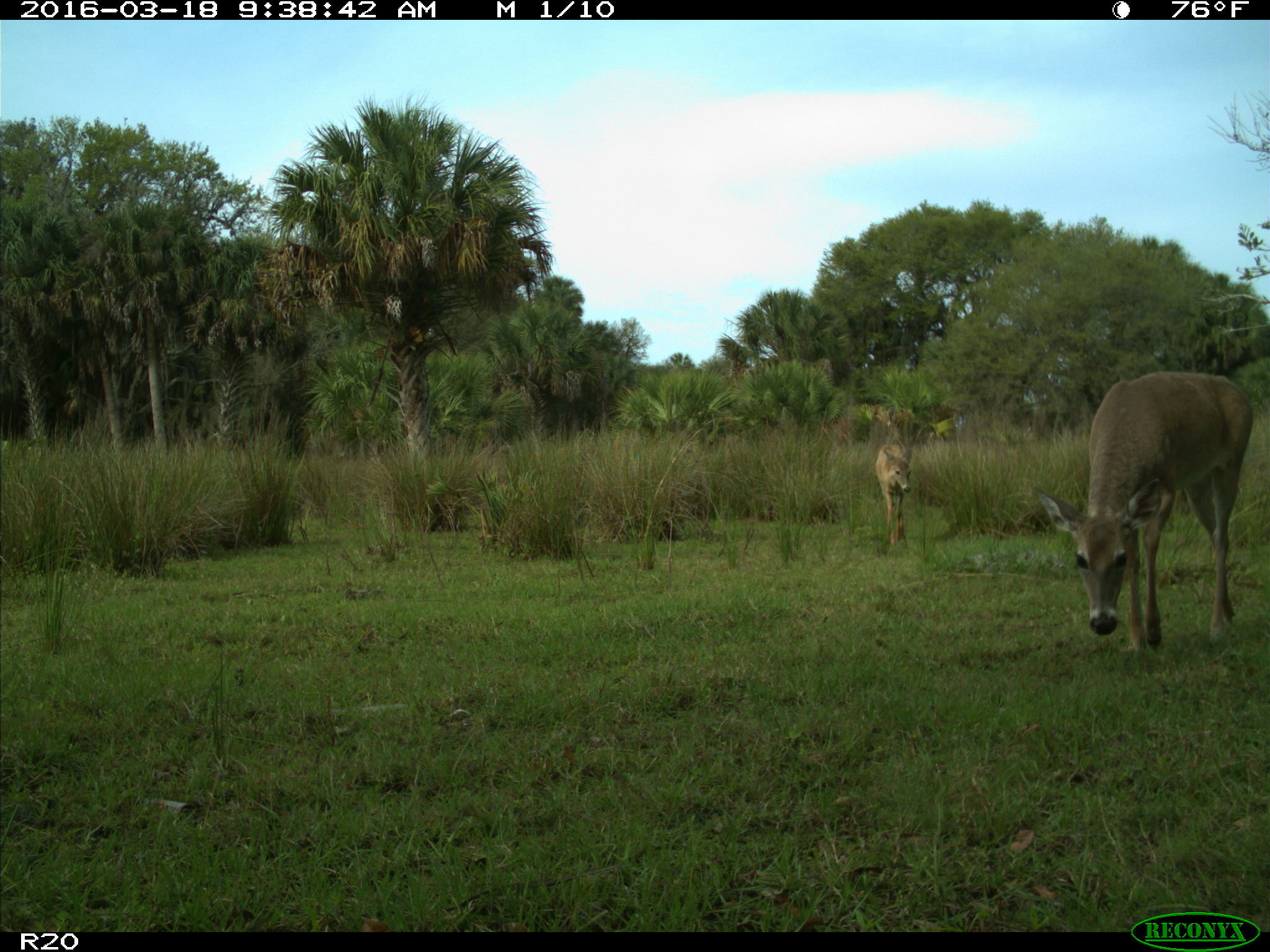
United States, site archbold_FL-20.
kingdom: Animalia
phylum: Chordata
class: Mammalia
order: Artiodactyla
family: Cervidae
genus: Odocoileus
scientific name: Odocoileus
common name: deer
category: unidentified deer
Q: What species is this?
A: Unidentified deer (deer) (Odocoileus).